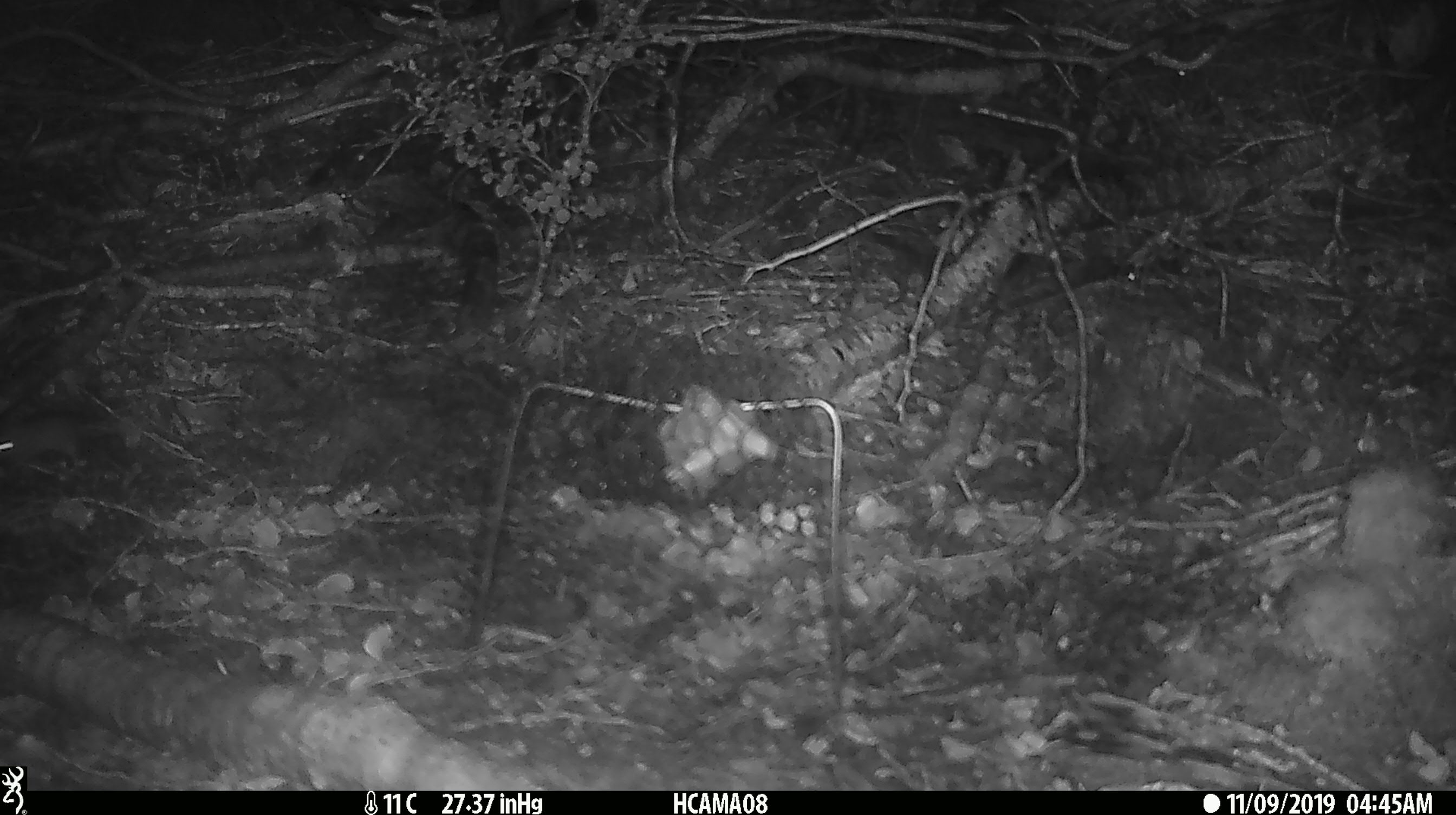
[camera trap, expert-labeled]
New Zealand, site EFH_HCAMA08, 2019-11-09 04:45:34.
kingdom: Animalia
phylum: Chordata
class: Mammalia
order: Rodentia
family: Muridae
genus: Mus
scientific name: Mus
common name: mouse